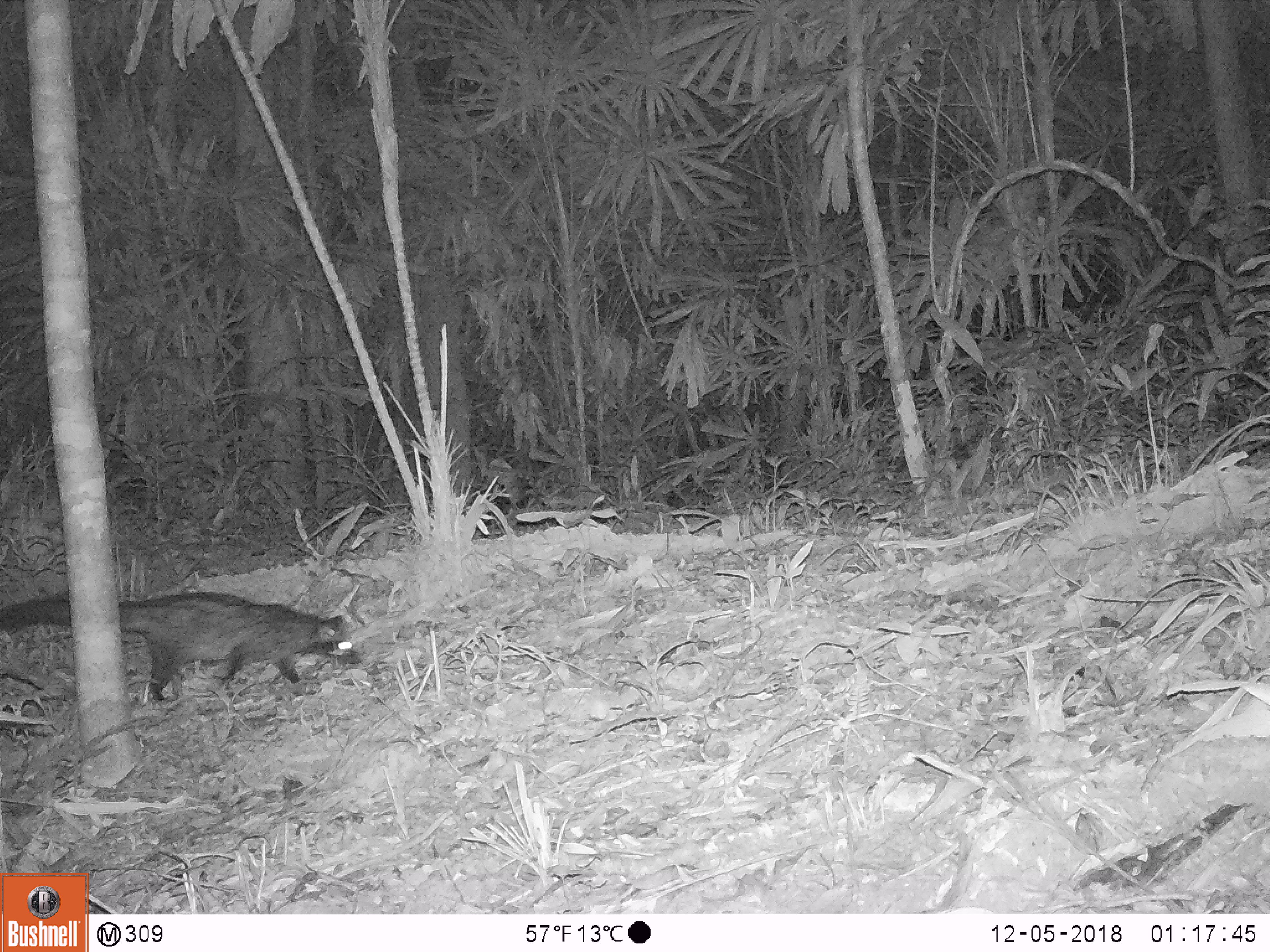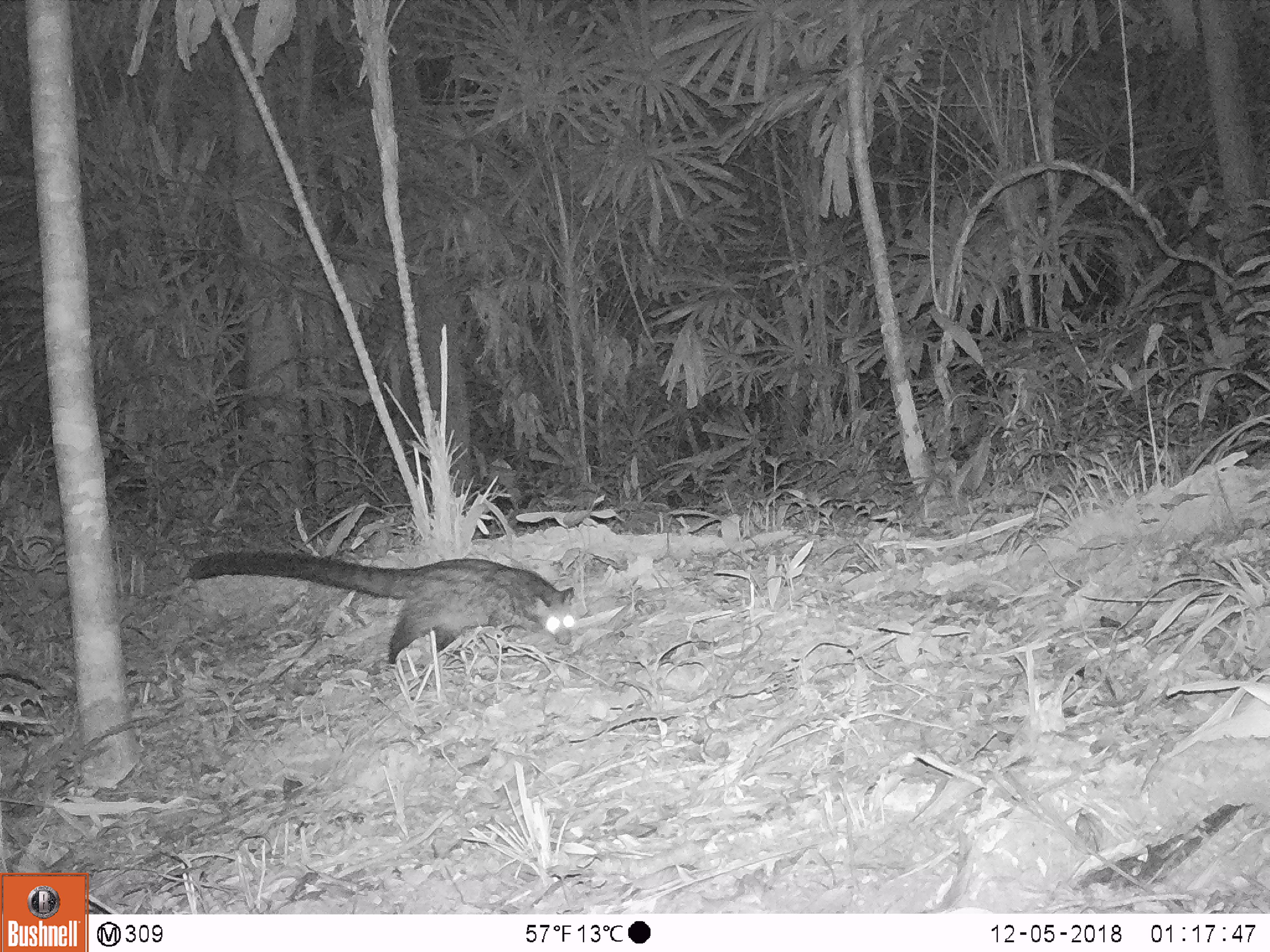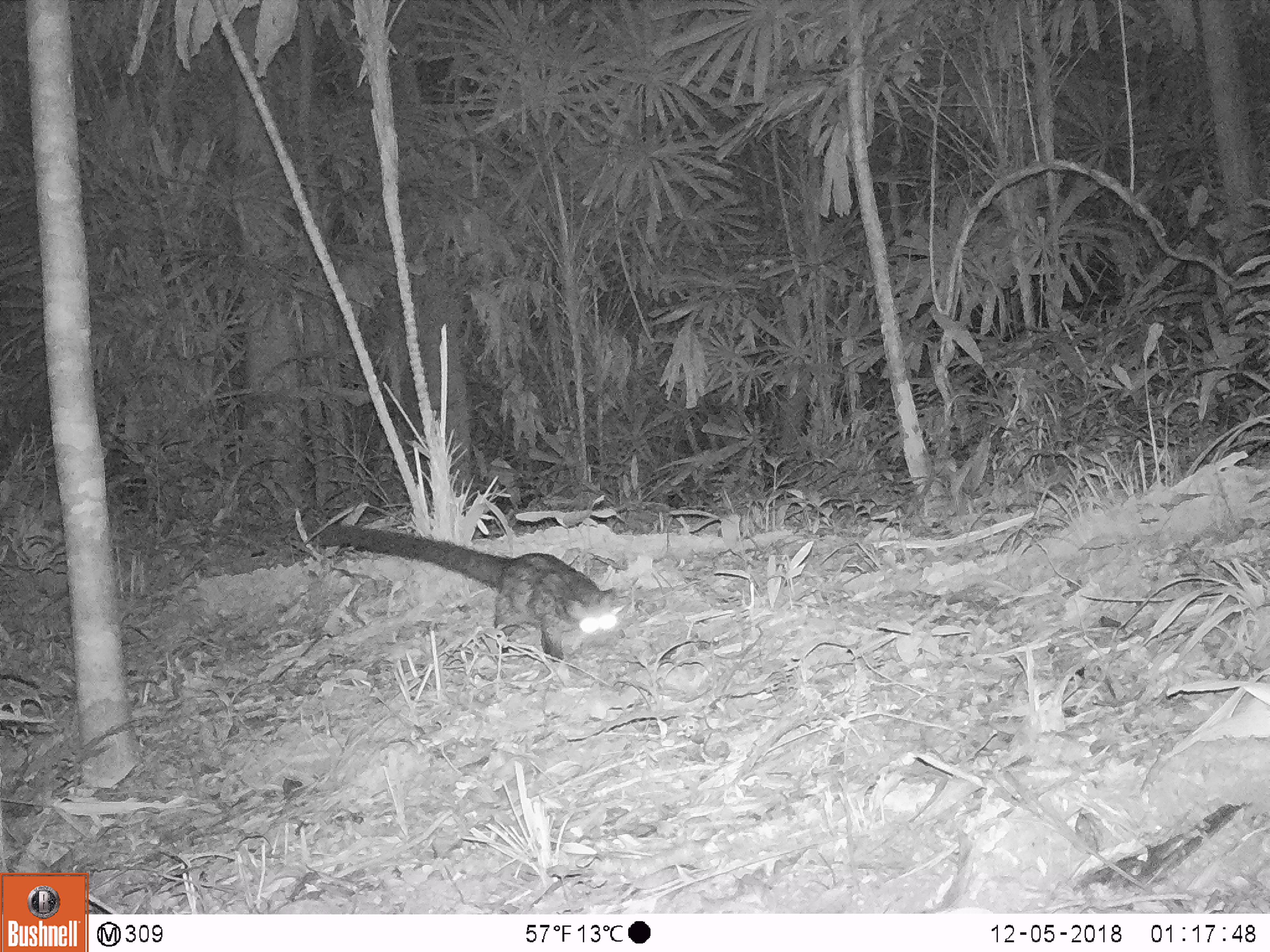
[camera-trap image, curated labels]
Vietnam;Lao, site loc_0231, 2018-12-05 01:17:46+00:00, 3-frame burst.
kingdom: Animalia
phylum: Chordata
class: Mammalia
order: Carnivora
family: Viverridae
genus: Paradoxurus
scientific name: Paradoxurus hermaphroditus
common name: common palm civet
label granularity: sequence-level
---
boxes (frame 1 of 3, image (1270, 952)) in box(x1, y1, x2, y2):
common palm civet: box(0, 588, 361, 702)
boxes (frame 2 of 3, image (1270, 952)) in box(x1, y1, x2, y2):
common palm civet: box(183, 551, 574, 670)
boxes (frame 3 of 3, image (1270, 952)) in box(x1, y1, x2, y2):
common palm civet: box(314, 520, 617, 662)